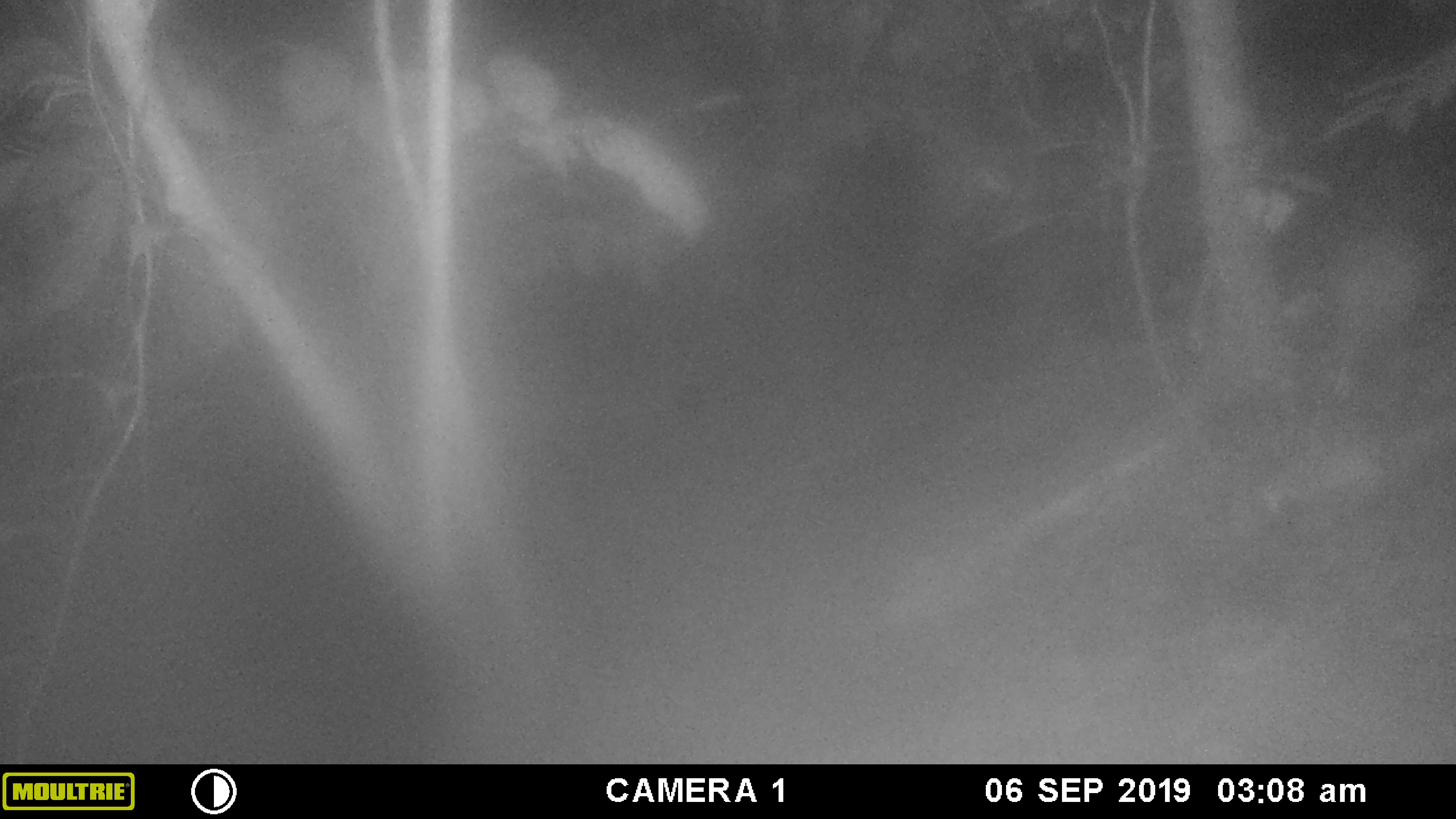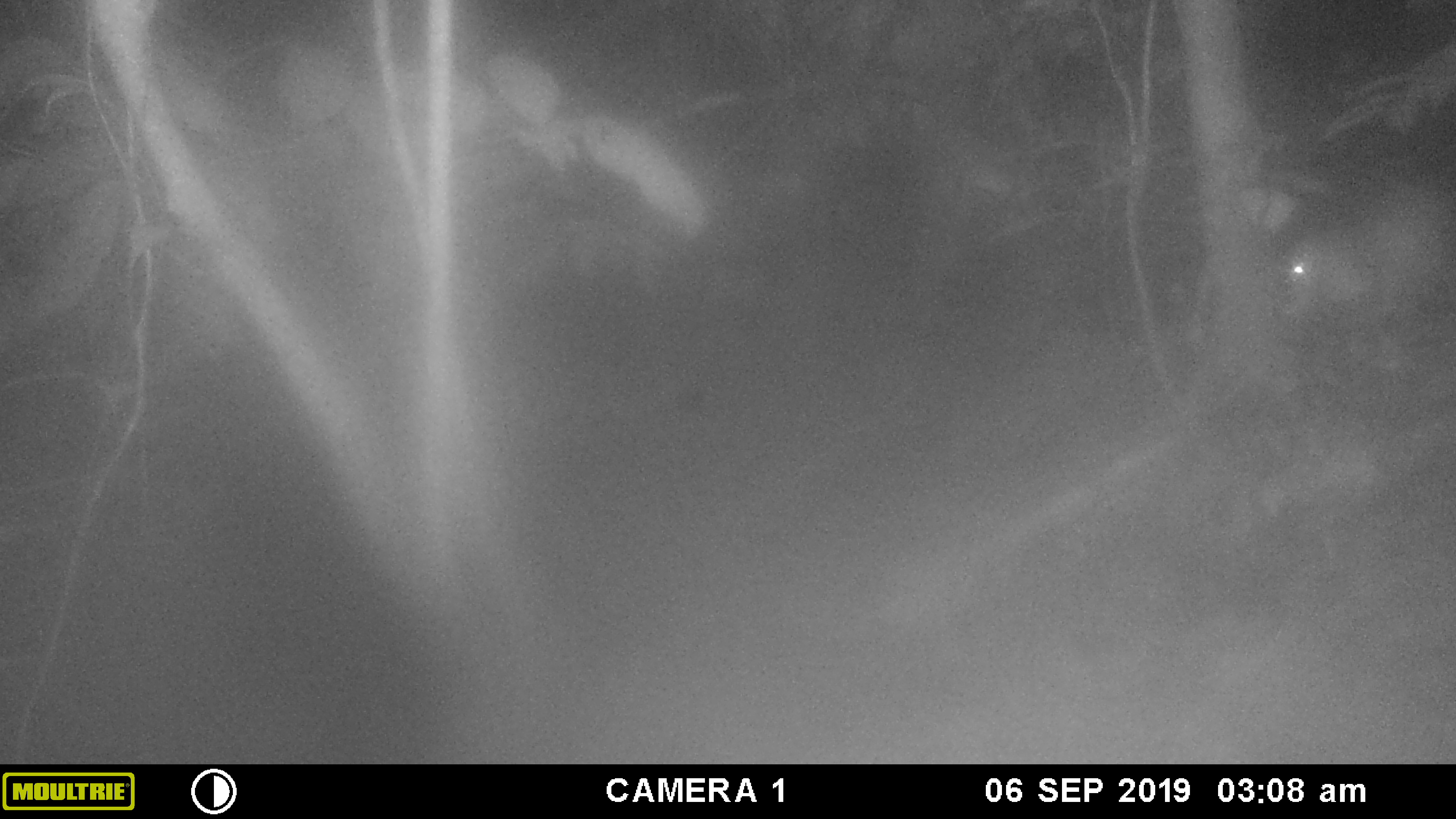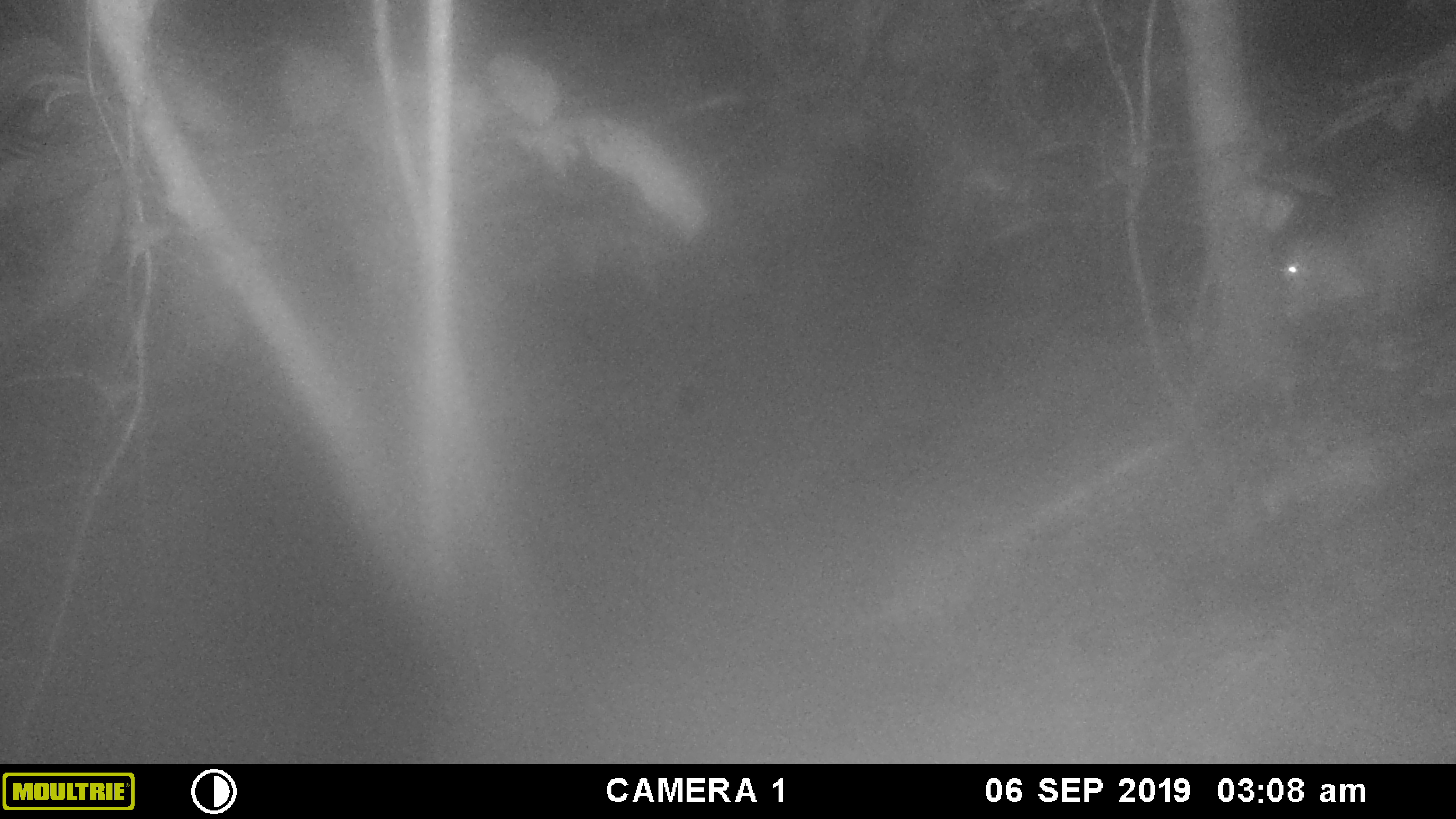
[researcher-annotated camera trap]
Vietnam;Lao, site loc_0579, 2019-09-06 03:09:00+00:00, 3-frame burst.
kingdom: Animalia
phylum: Chordata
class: Mammalia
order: Rodentia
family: Hystricidae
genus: Atherurus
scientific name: Atherurus macrourus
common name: asiatic brush-tailed porcupine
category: asiatic brush tailed porcupine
Asiatic brush tailed porcupine (asiatic brush-tailed porcupine) (Atherurus macrourus). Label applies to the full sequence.